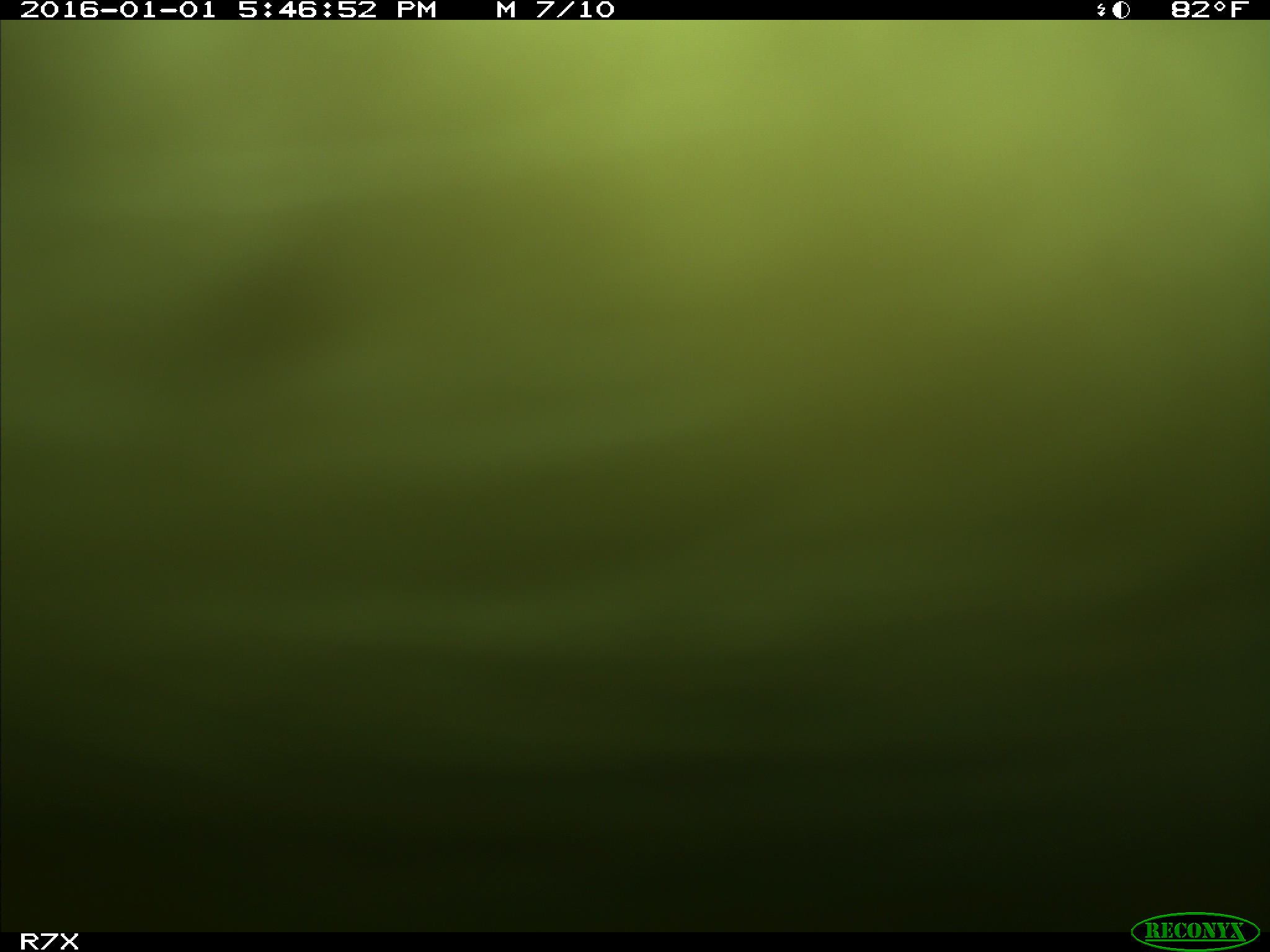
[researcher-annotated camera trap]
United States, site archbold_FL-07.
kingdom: Animalia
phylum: Chordata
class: Mammalia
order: Artiodactyla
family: Bovidae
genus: Bos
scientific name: Bos taurus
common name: domestic cow